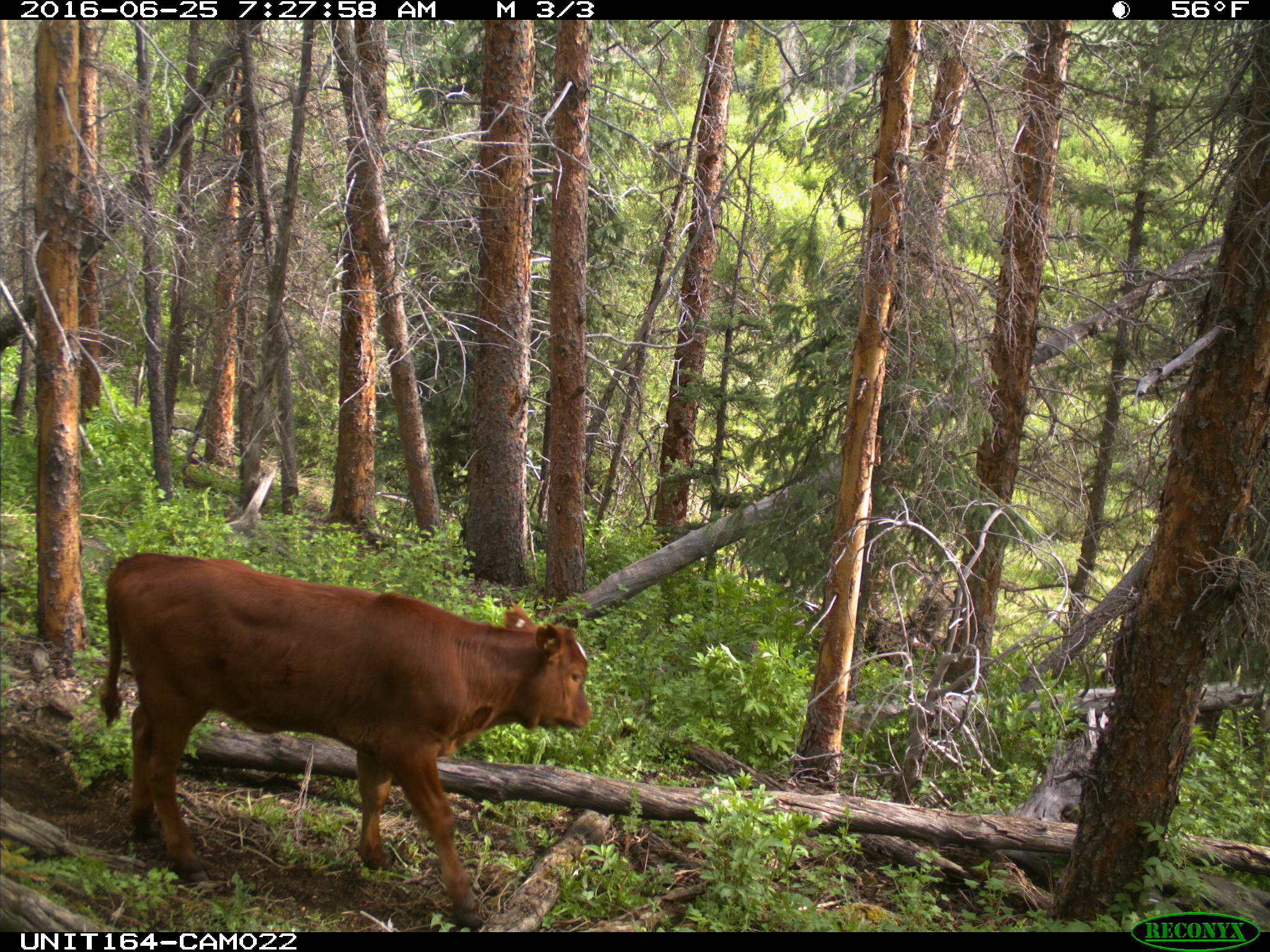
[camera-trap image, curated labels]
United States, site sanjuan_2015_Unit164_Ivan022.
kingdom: Animalia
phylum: Chordata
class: Mammalia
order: Artiodactyla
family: Bovidae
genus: Bos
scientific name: Bos taurus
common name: domestic cow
Bos taurus (domestic cow).